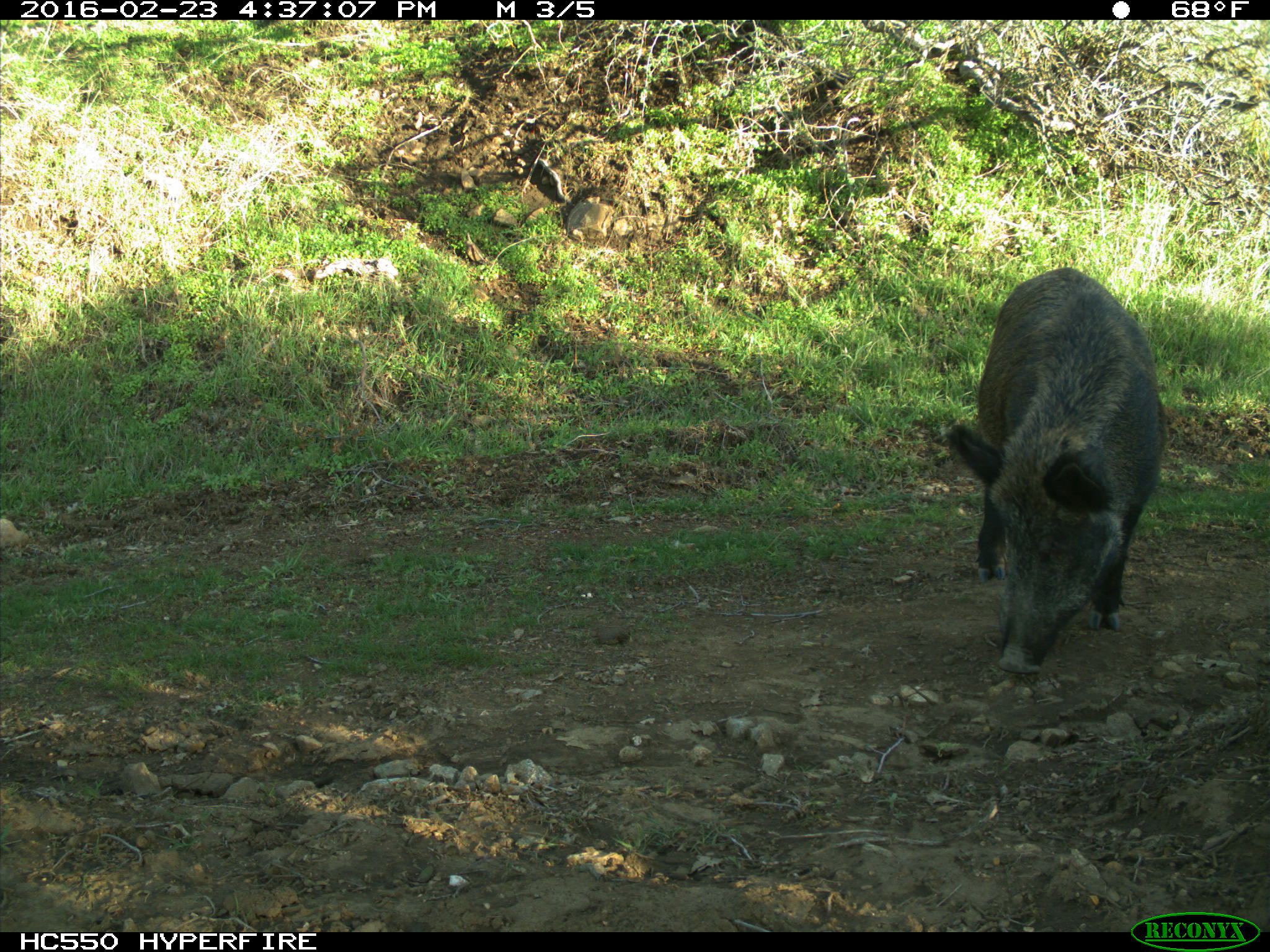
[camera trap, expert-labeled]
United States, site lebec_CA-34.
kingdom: Animalia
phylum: Chordata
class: Mammalia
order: Artiodactyla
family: Suidae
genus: Sus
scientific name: Sus scrofa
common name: wild boar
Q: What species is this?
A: Sus scrofa (wild boar).